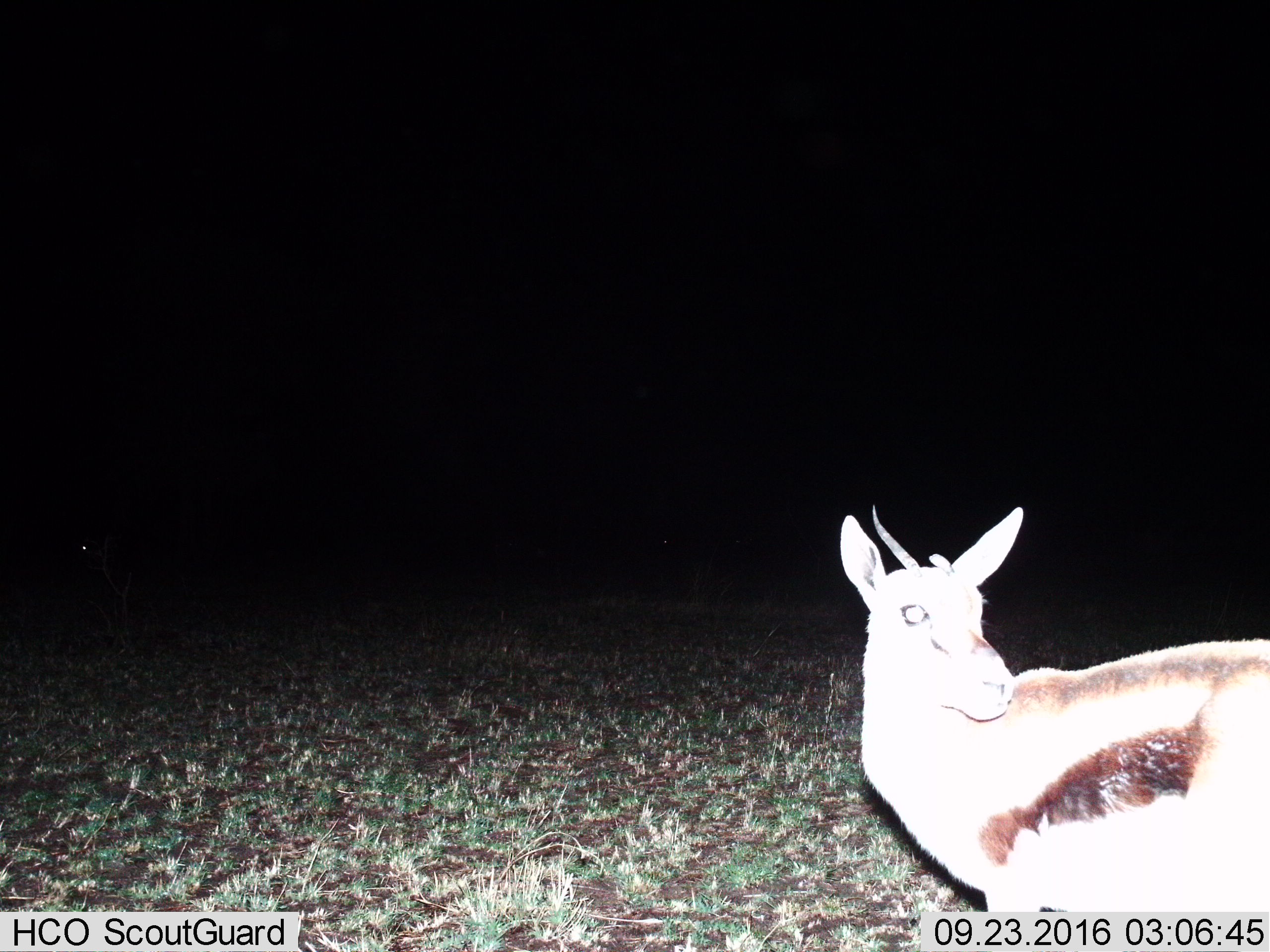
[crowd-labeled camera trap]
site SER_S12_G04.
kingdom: Animalia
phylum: Chordata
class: Mammalia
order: Artiodactyla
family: Bovidae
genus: Eudorcas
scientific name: Eudorcas thomsonii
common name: thomson's gazelle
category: gazellethomsons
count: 1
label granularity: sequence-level